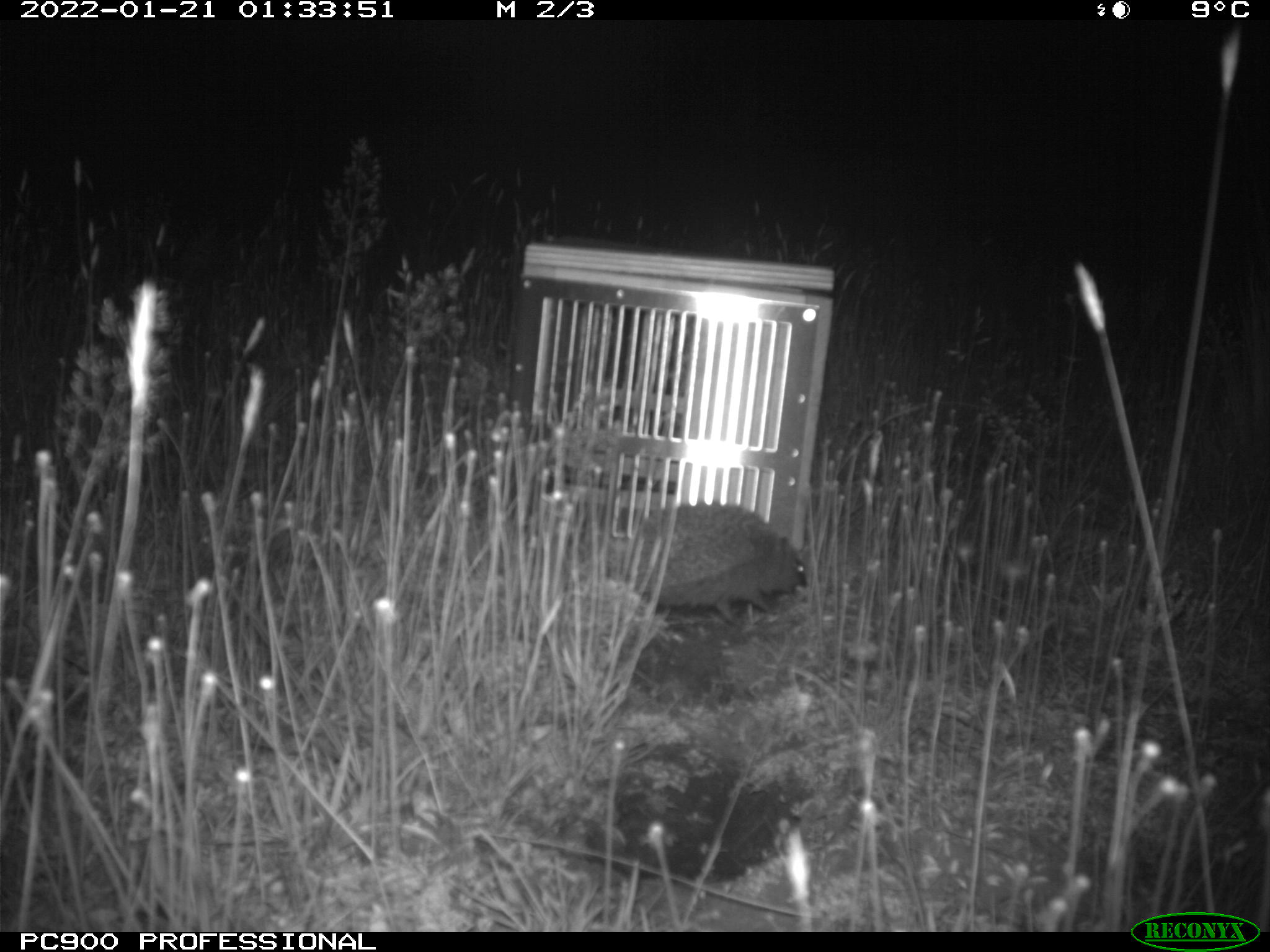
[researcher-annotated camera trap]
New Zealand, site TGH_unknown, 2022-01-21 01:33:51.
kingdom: Animalia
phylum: Chordata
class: Mammalia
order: Eulipotyphla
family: Erinaceidae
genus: Erinaceus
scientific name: Erinaceus europaeus europaeus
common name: european hedgehog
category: hedgehog